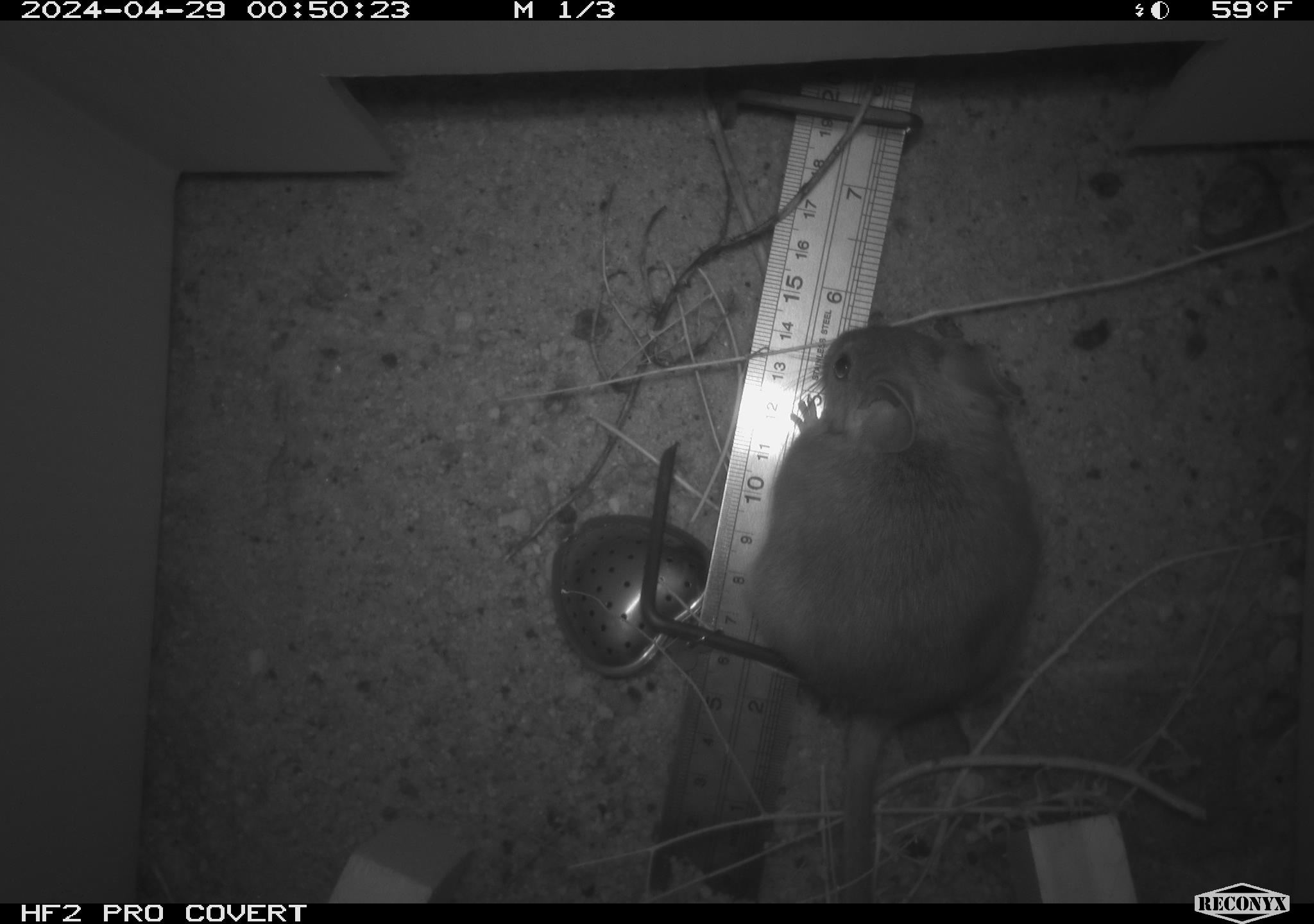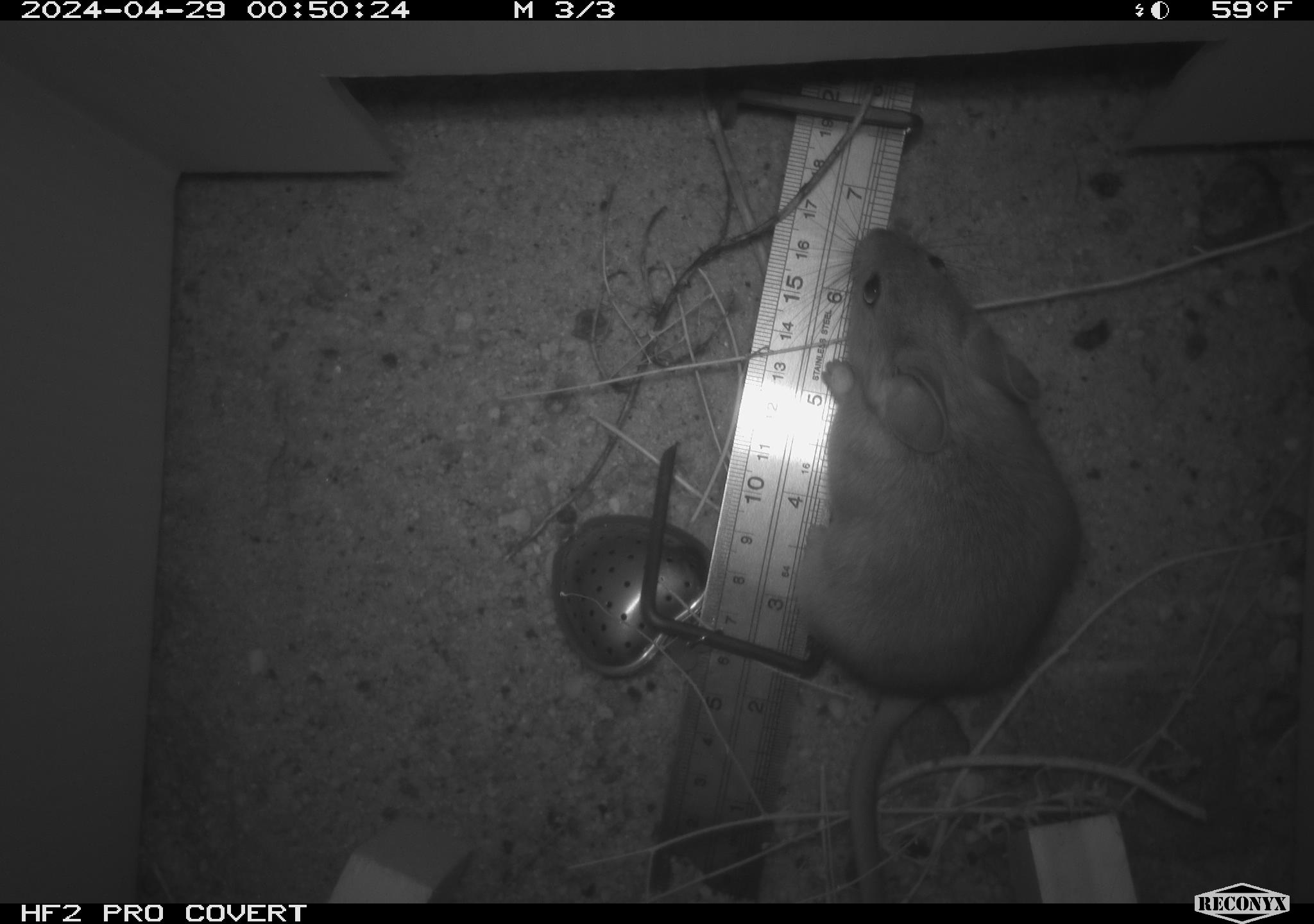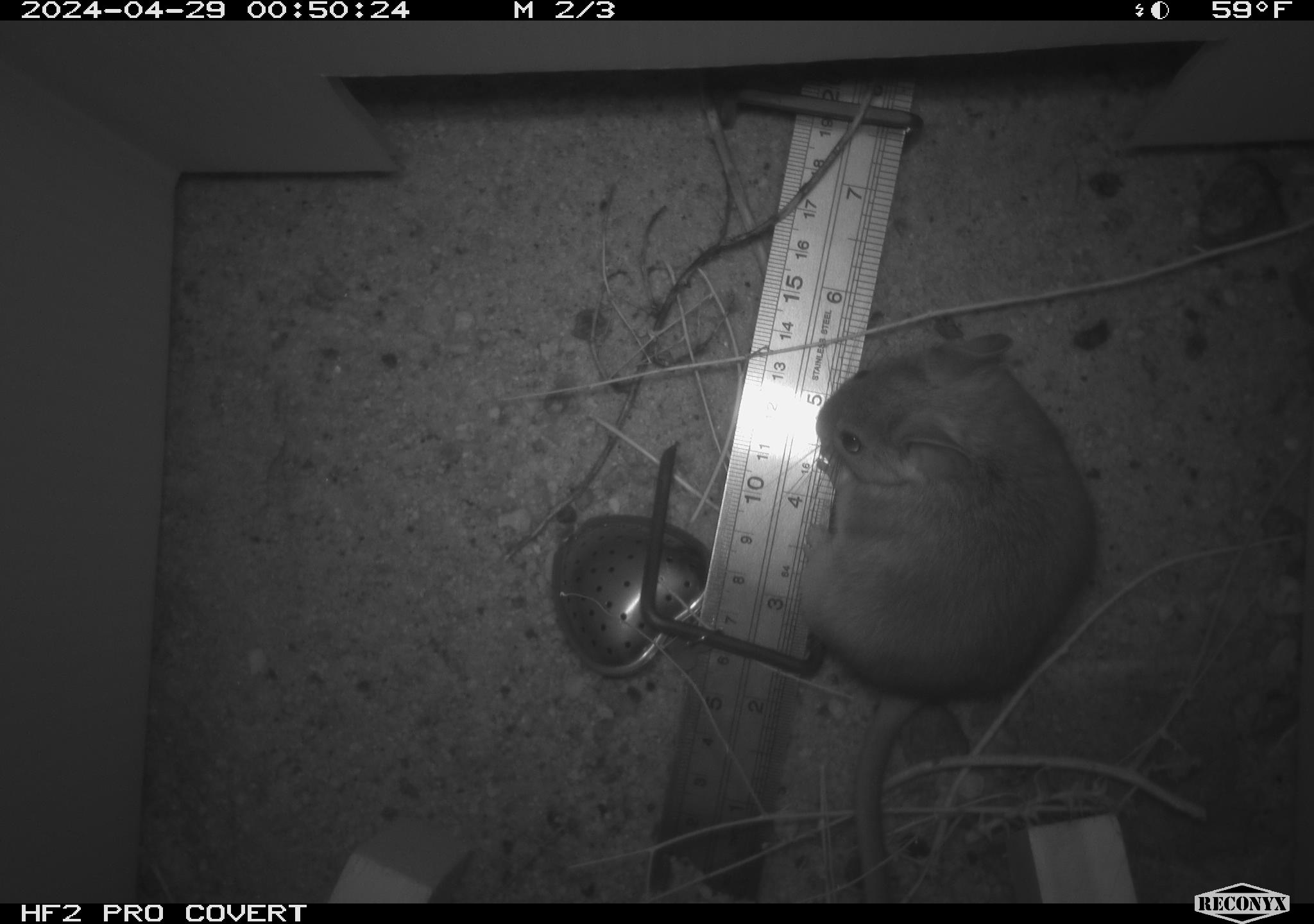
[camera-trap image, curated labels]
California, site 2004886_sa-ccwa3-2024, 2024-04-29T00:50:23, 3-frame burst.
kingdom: Animalia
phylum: Chordata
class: Mammalia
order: Rodentia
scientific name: Rodentia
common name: woodrat or rat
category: woodrat or rat species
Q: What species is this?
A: Woodrat or rat species (woodrat or rat) (Rodentia).